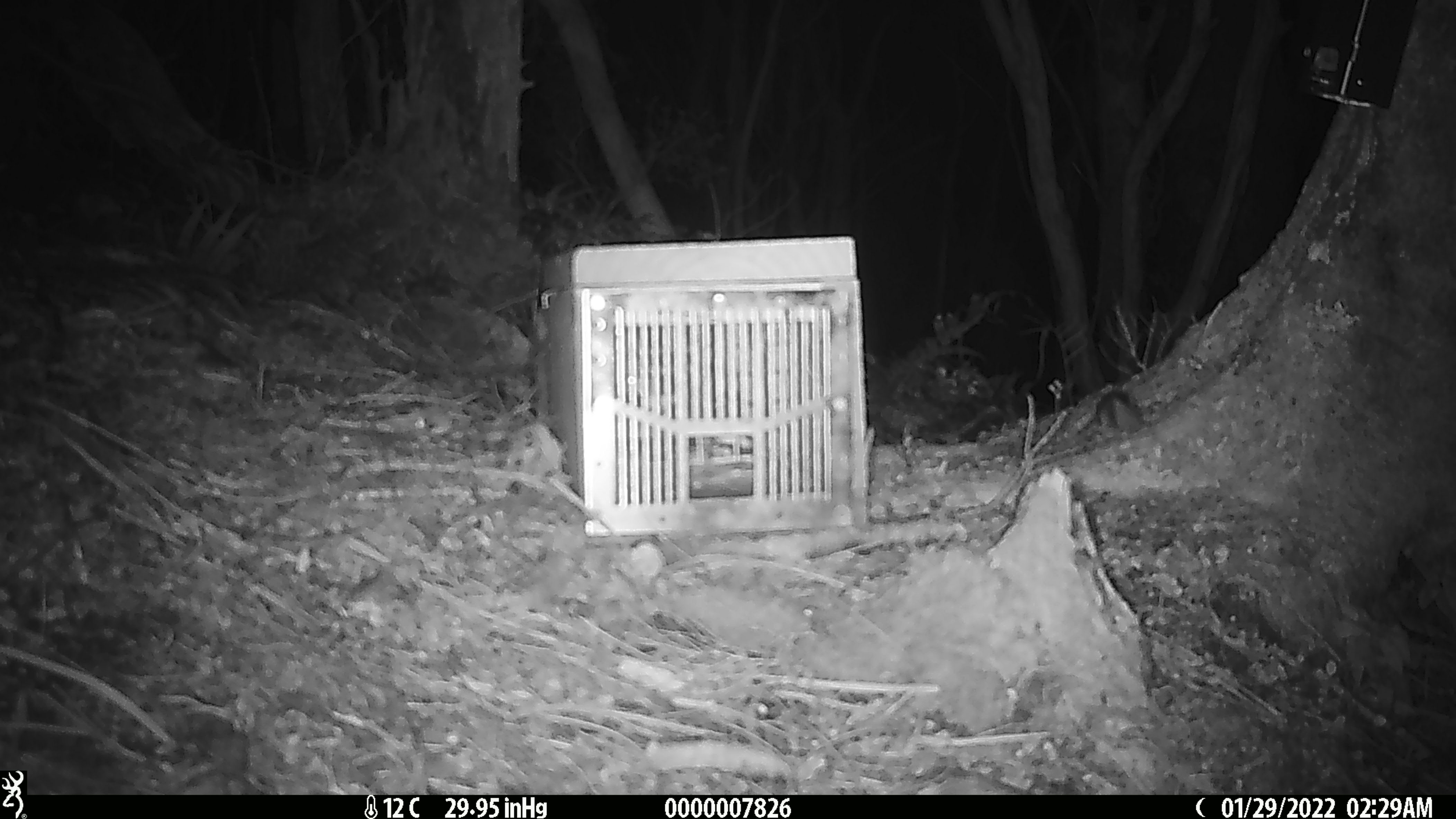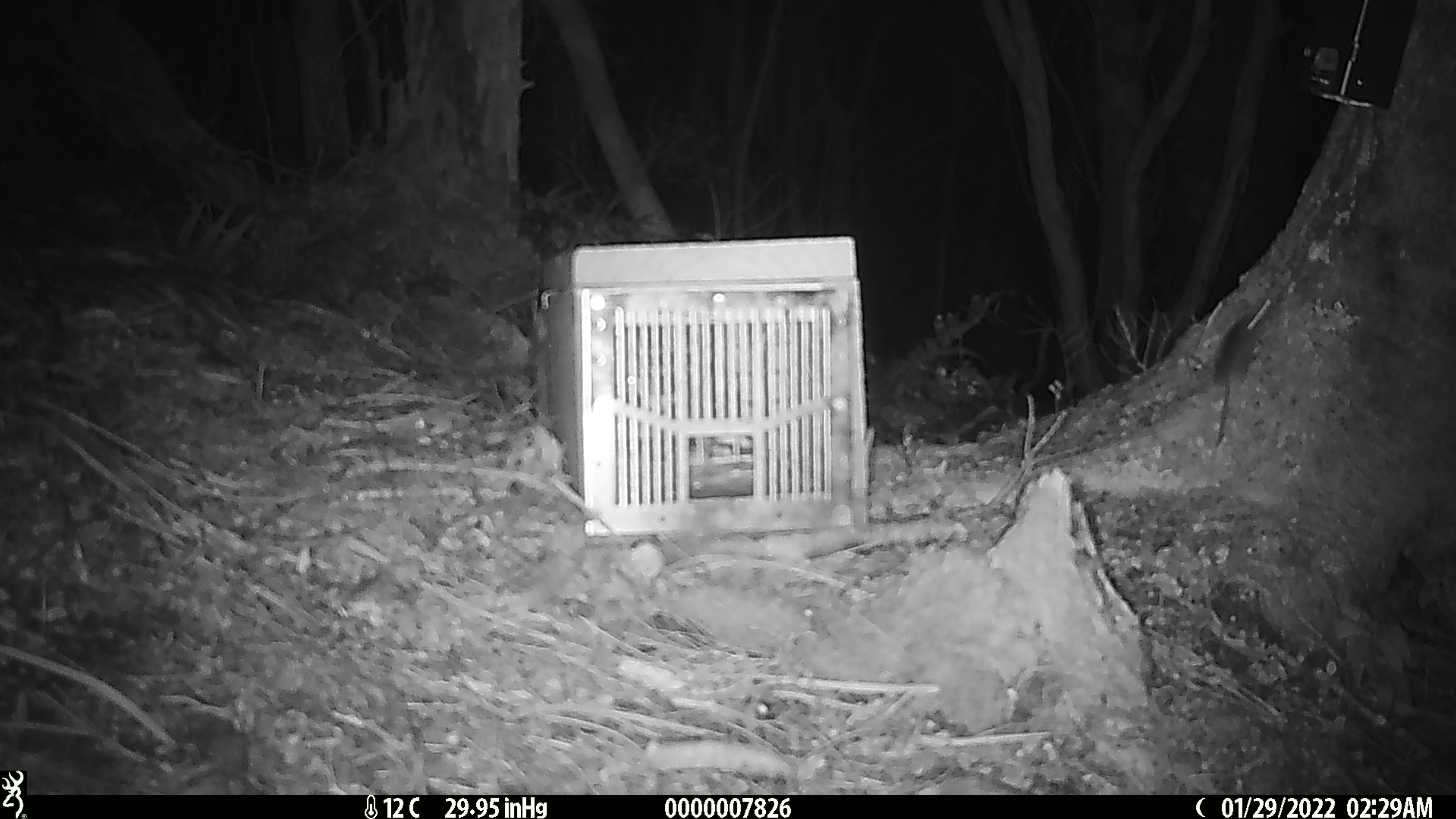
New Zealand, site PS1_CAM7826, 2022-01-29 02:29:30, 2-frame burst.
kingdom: Animalia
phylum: Chordata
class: Mammalia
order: Rodentia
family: Muridae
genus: Mus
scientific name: Mus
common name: mouse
Mouse (Mus).